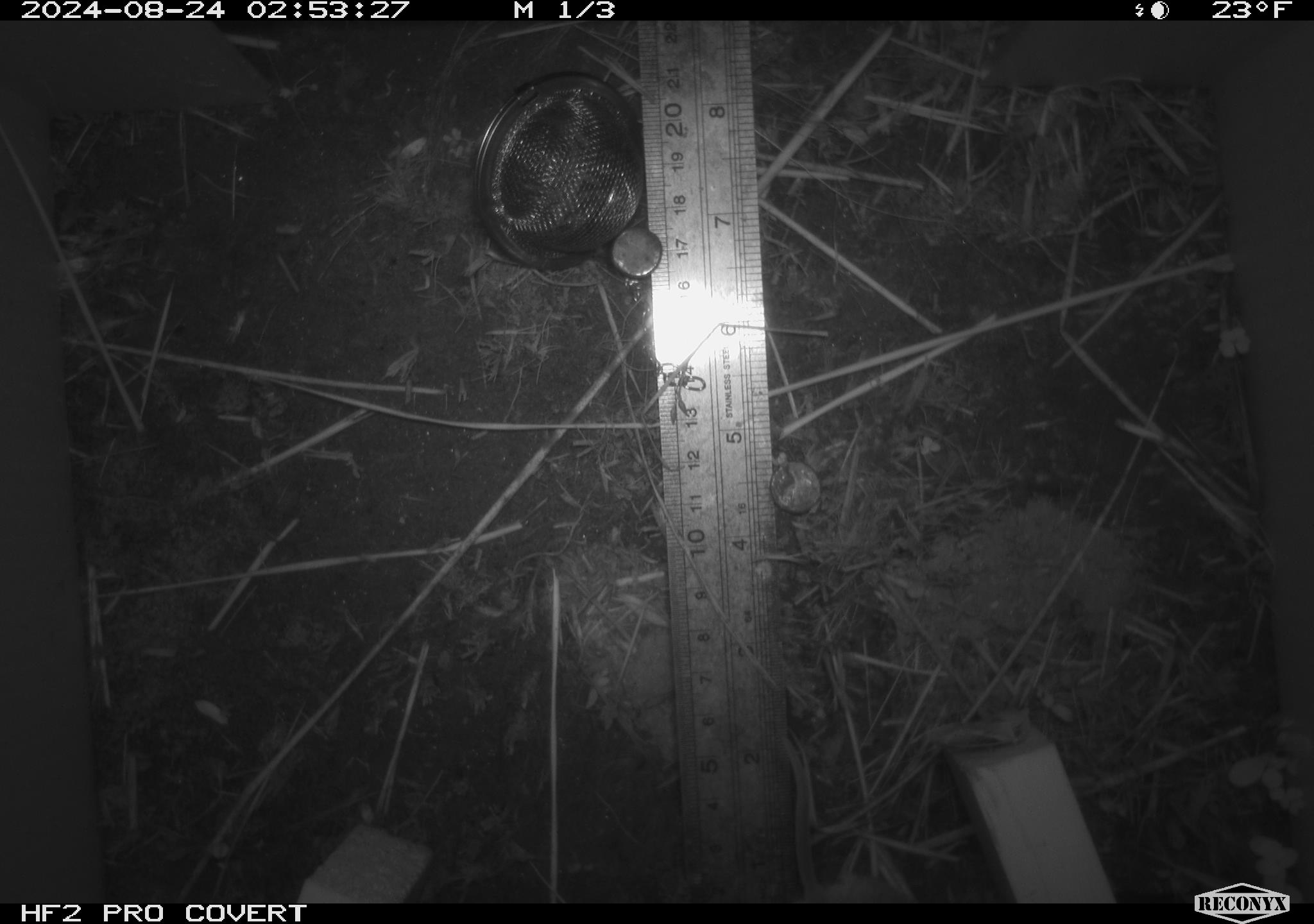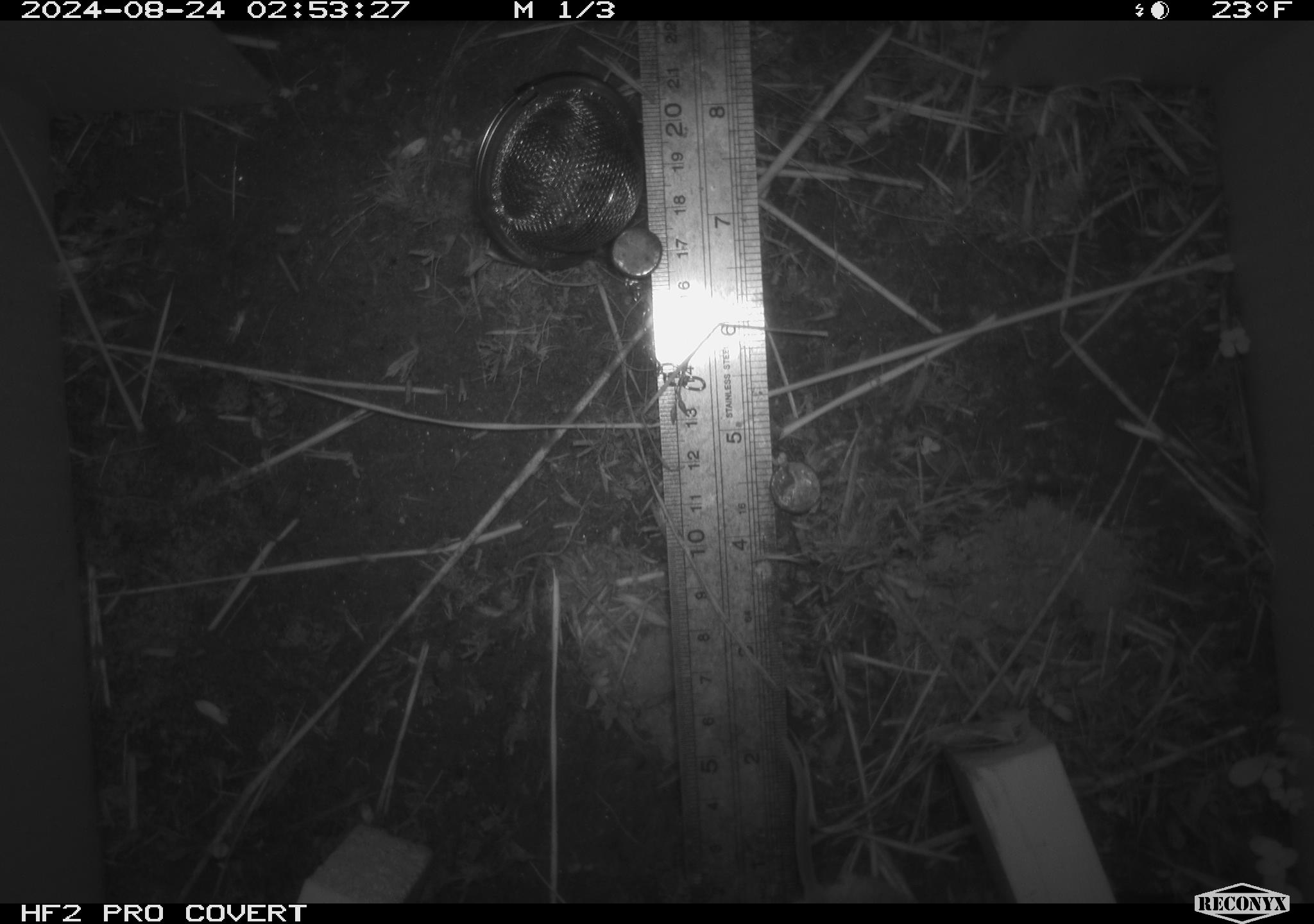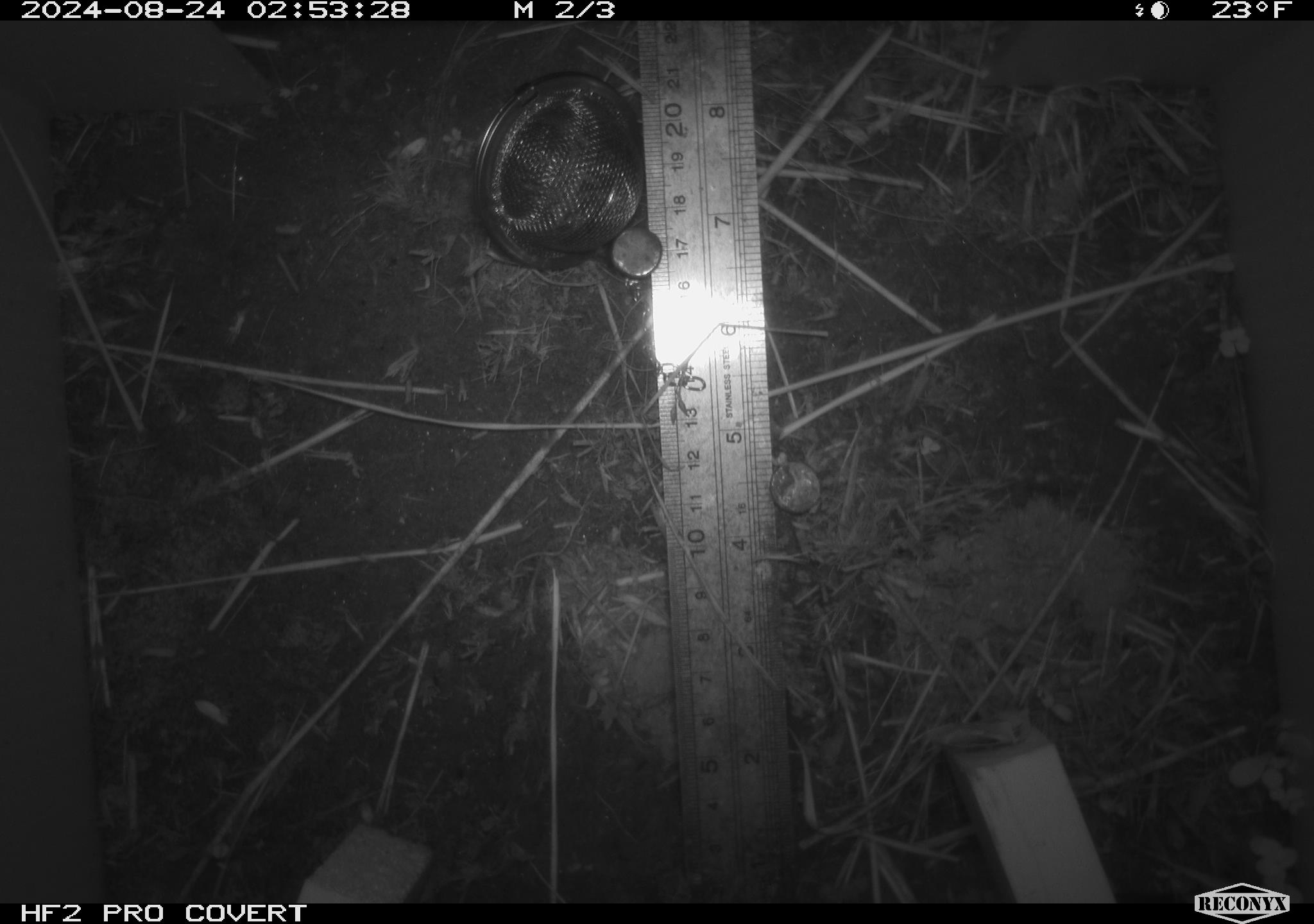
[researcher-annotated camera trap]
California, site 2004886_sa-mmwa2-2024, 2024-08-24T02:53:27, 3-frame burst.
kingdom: Animalia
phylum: Chordata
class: Mammalia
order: Rodentia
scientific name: Rodentia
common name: mouse species